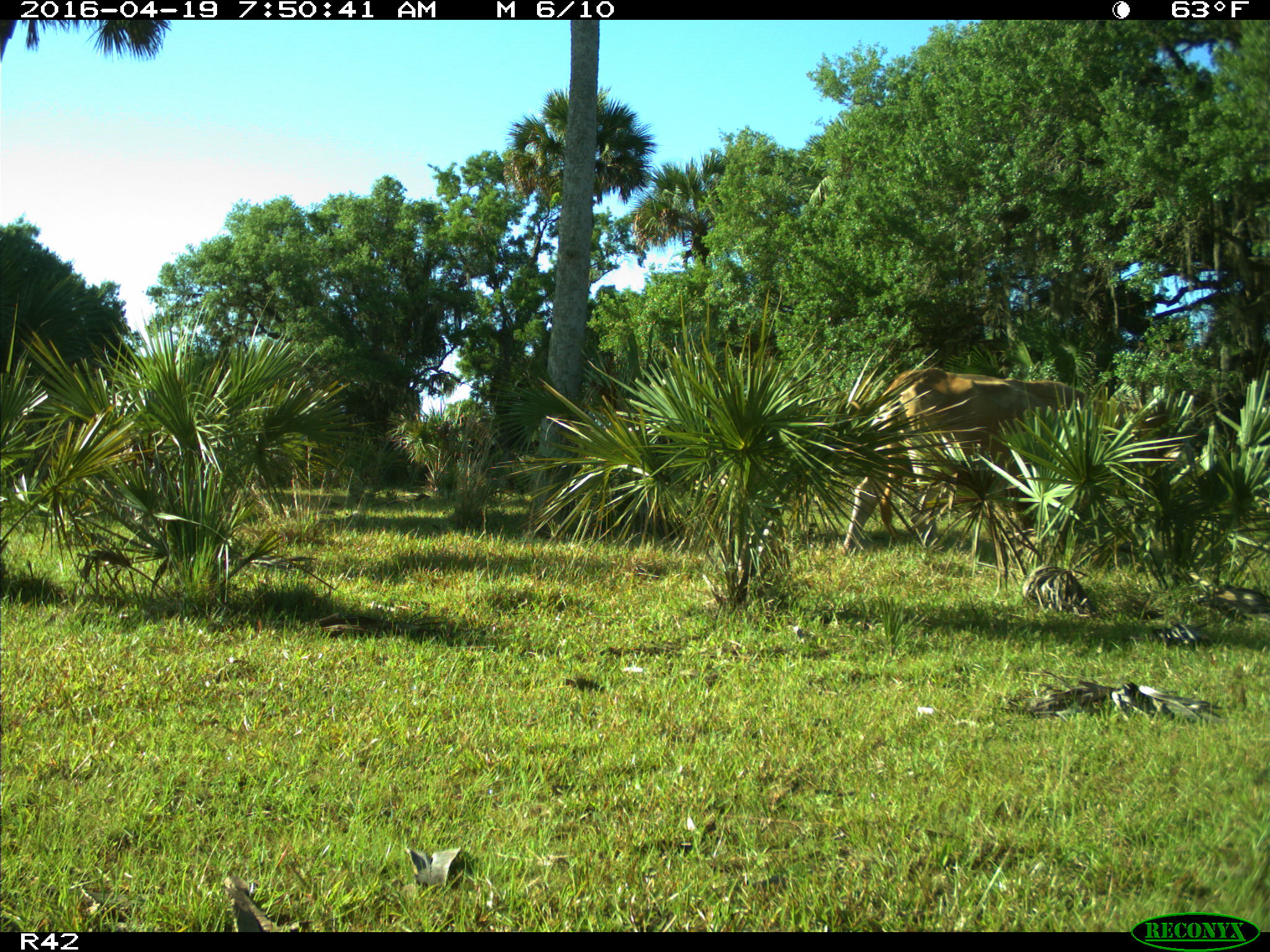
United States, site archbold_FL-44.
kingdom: Animalia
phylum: Chordata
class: Mammalia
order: Artiodactyla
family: Bovidae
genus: Bos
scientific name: Bos taurus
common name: domestic cow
Bos taurus (domestic cow).